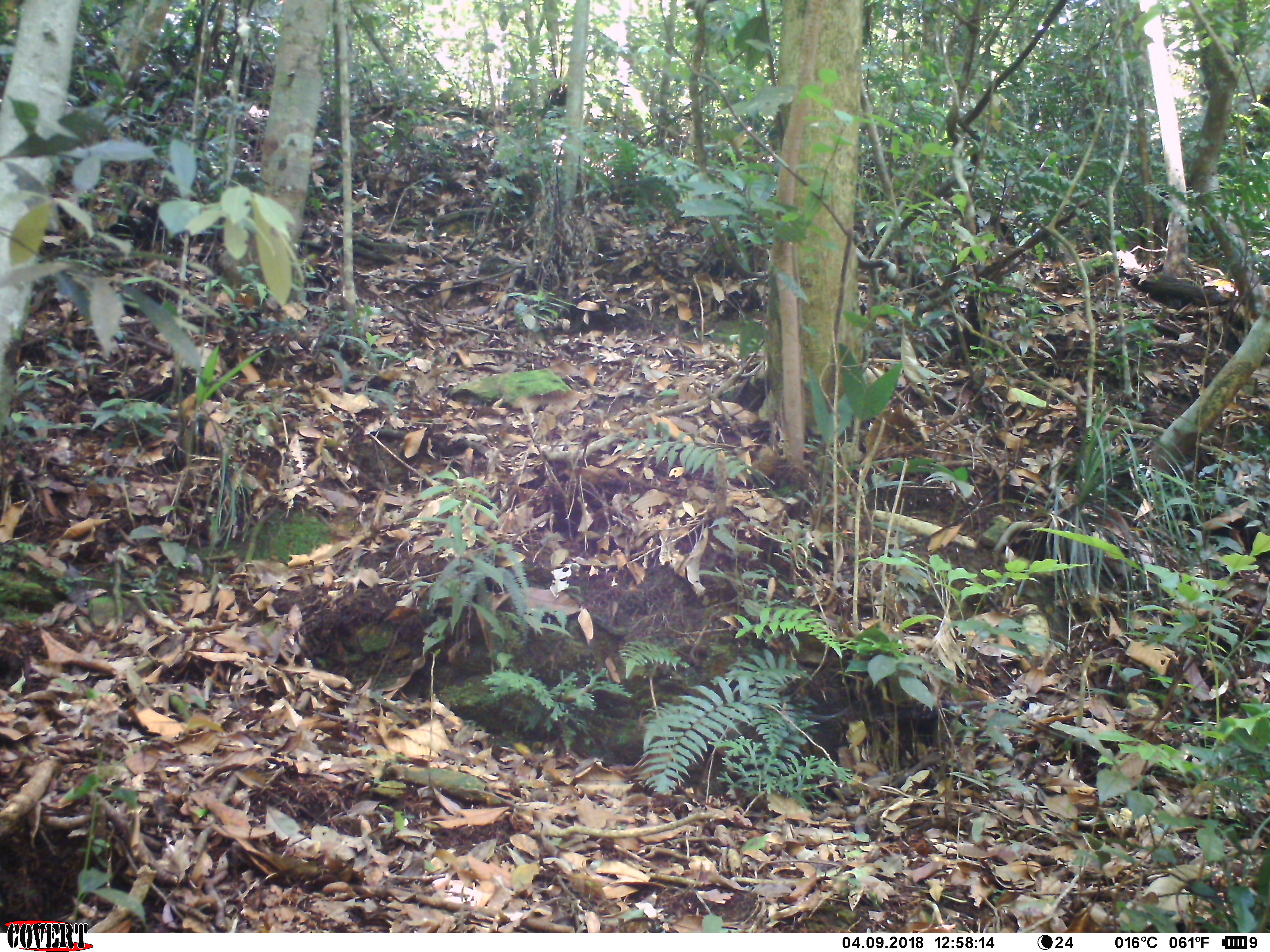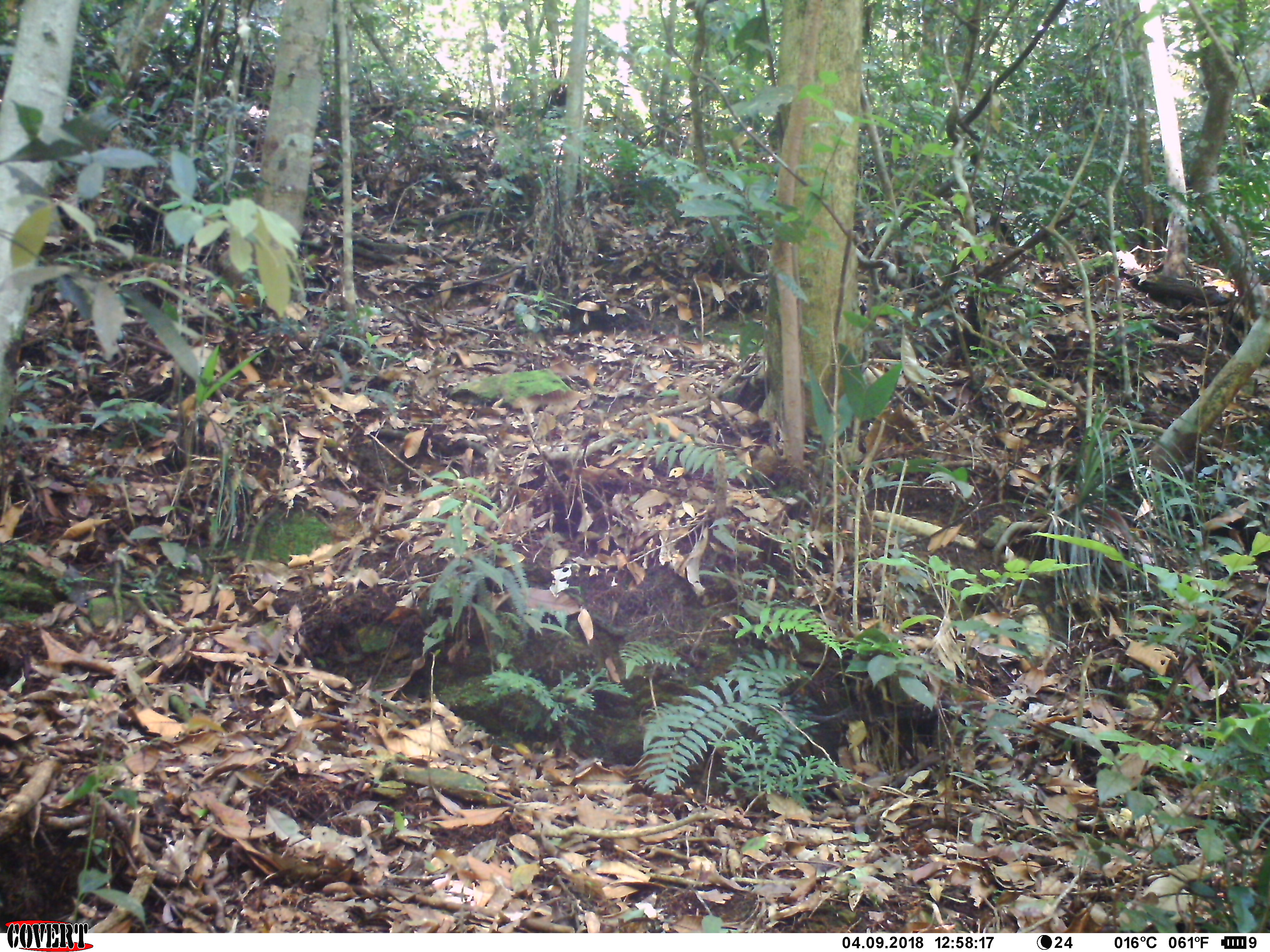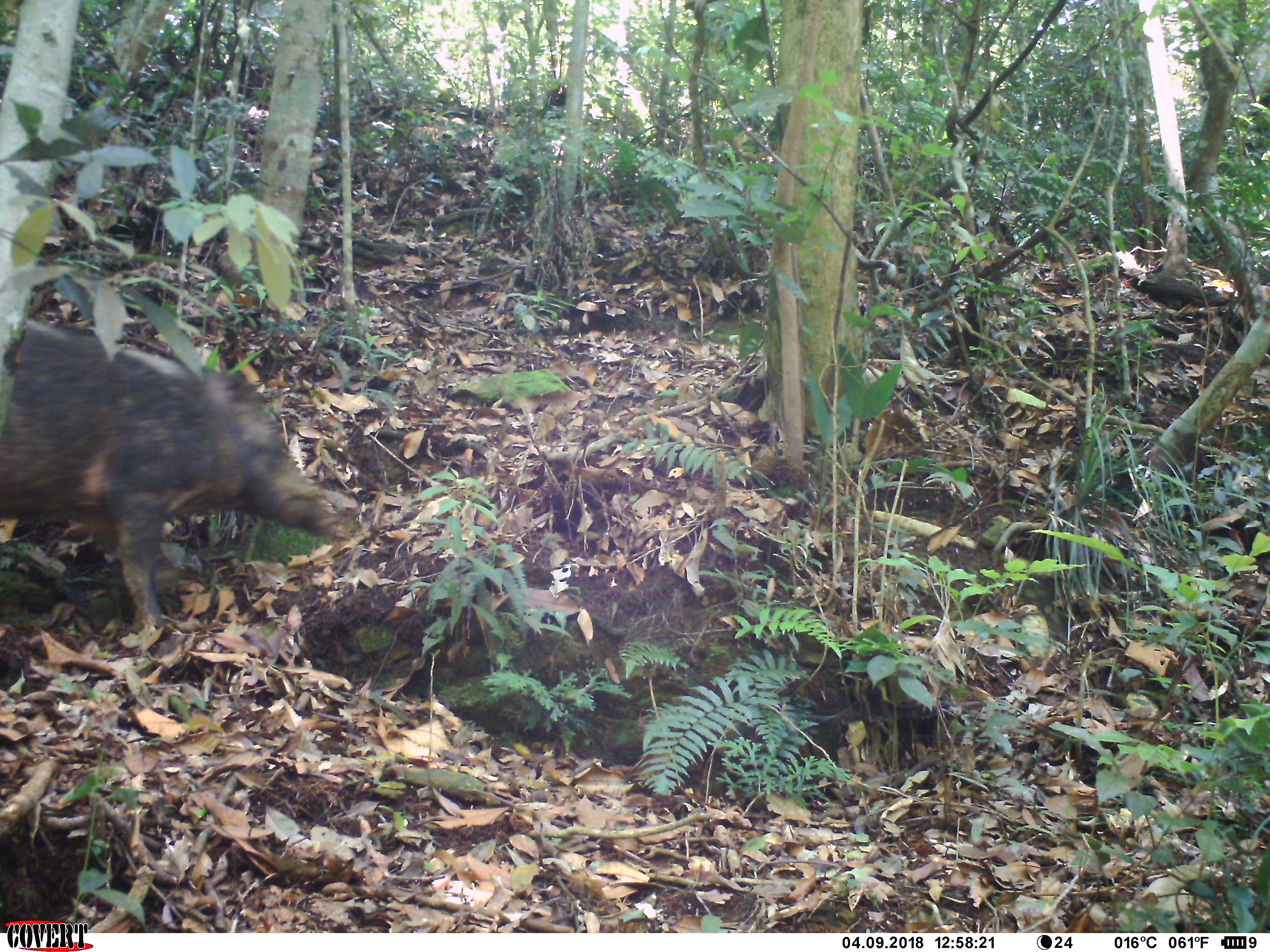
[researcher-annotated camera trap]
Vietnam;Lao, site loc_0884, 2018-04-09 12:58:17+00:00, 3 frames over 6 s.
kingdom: Animalia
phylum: Chordata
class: Mammalia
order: Artiodactyla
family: Suidae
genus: Sus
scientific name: Sus scrofa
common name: eurasian wild pig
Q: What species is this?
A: Eurasian wild pig (Sus scrofa).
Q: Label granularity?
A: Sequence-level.